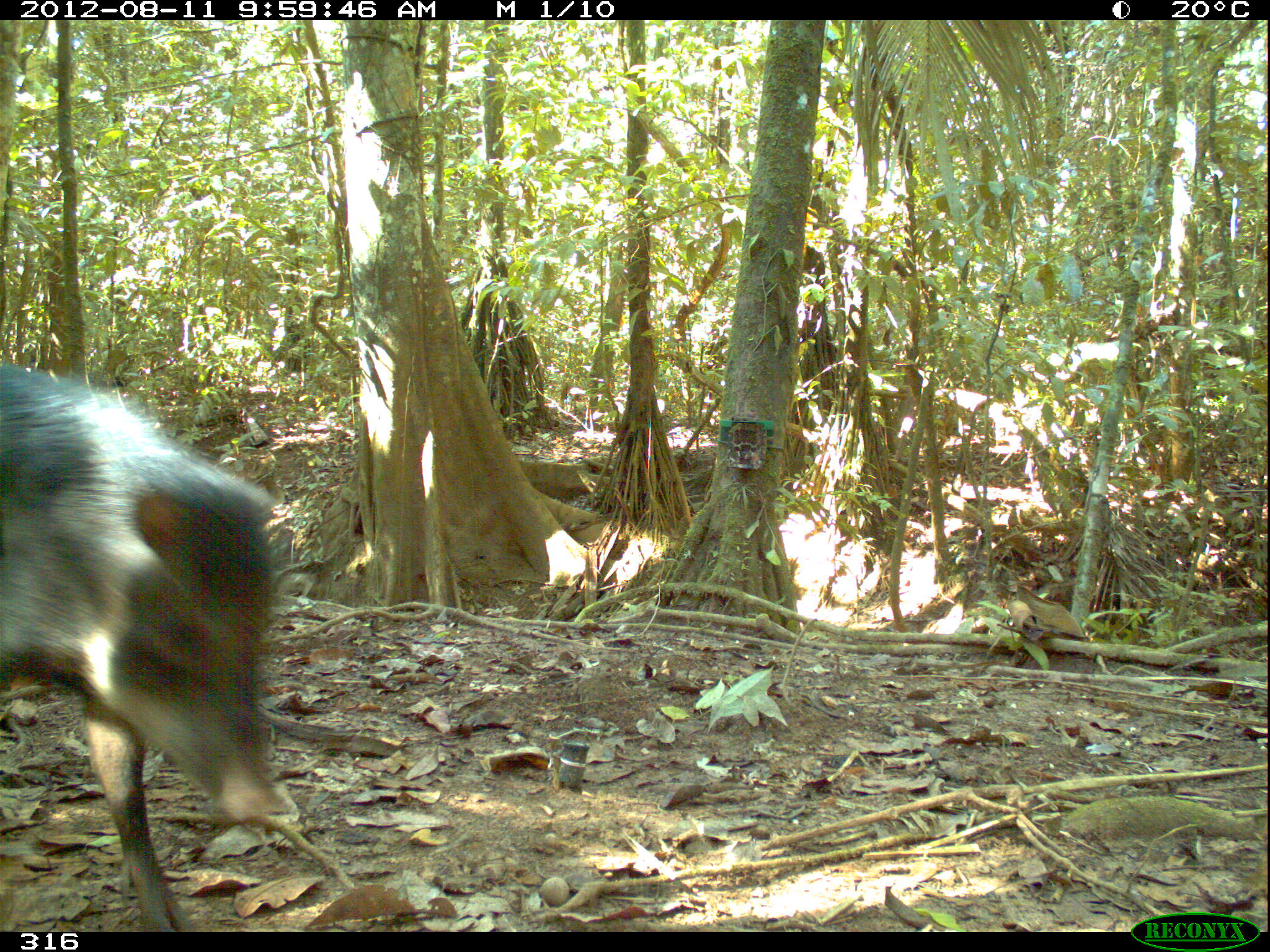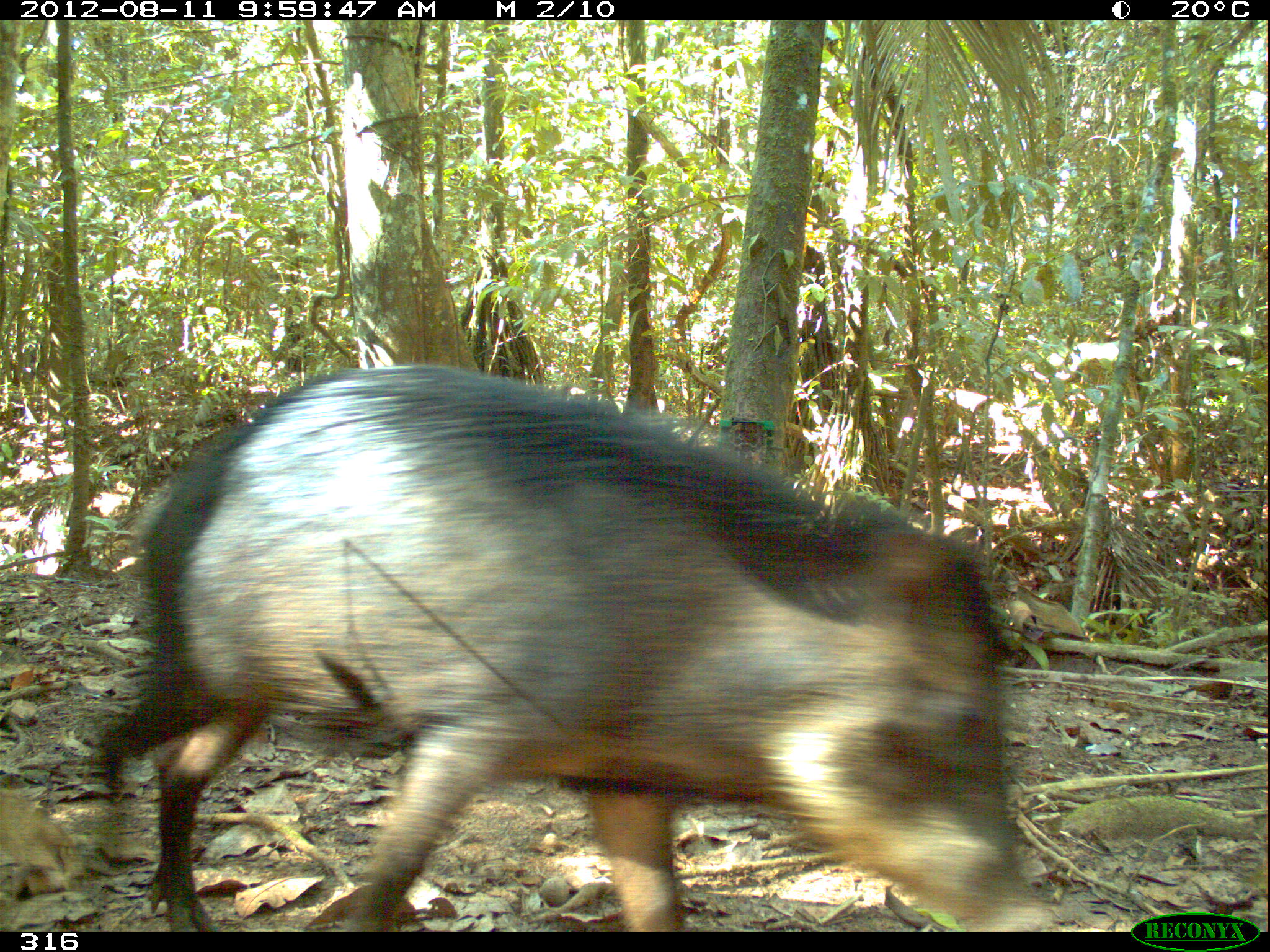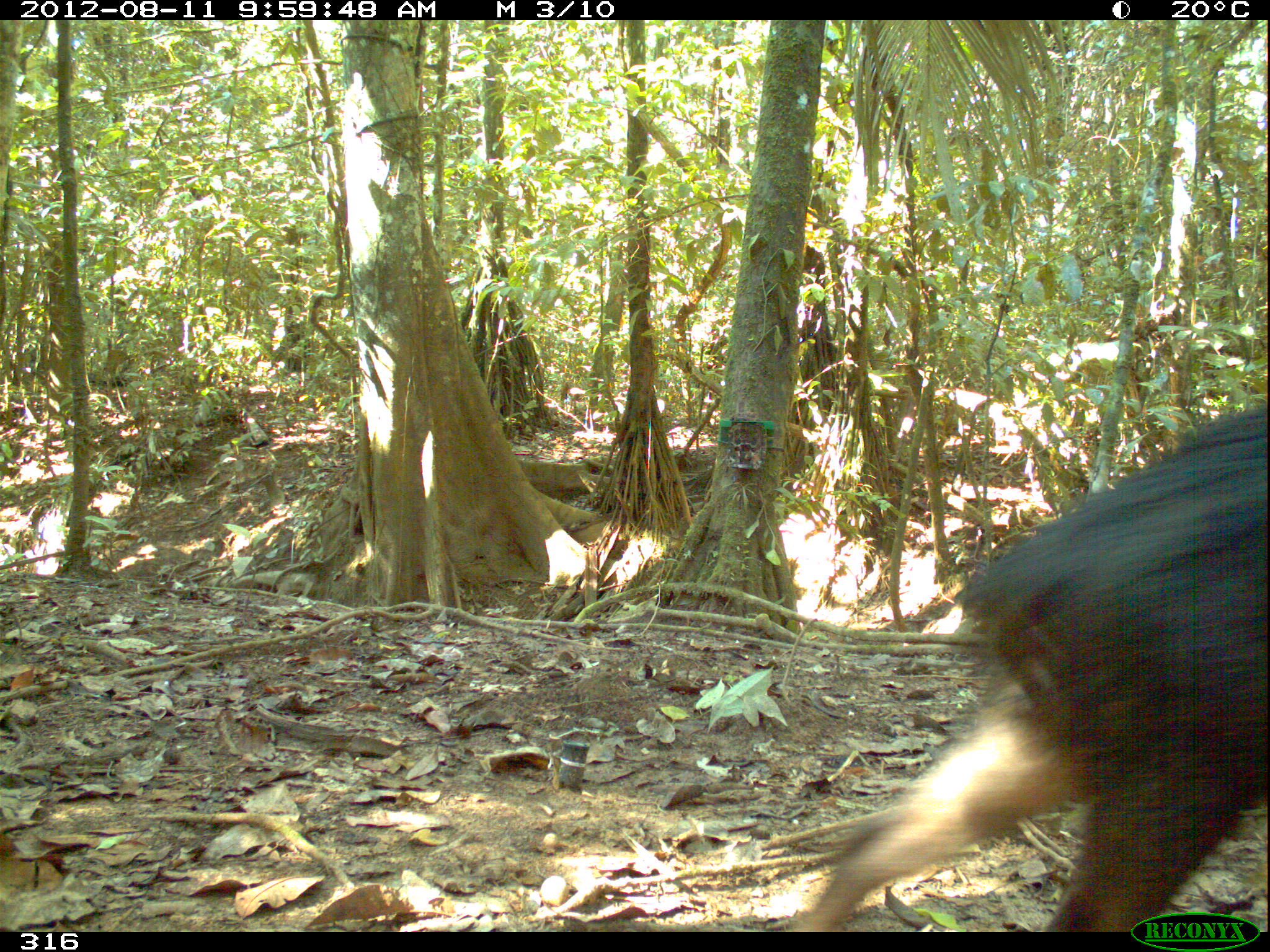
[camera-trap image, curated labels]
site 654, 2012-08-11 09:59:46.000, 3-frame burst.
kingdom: Animalia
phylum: Chordata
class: Mammalia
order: Artiodactyla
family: Tayassuidae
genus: Tayassu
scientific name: Tayassu pecari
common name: white-lipped peccary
Tayassu pecari (white-lipped peccary).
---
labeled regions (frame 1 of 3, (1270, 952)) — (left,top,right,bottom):
tayassu pecari: (0,359,303,932)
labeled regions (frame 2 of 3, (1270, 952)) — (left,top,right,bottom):
tayassu pecari: (93,363,1054,932)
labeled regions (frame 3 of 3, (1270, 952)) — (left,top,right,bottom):
tayassu pecari: (783,397,1267,932)